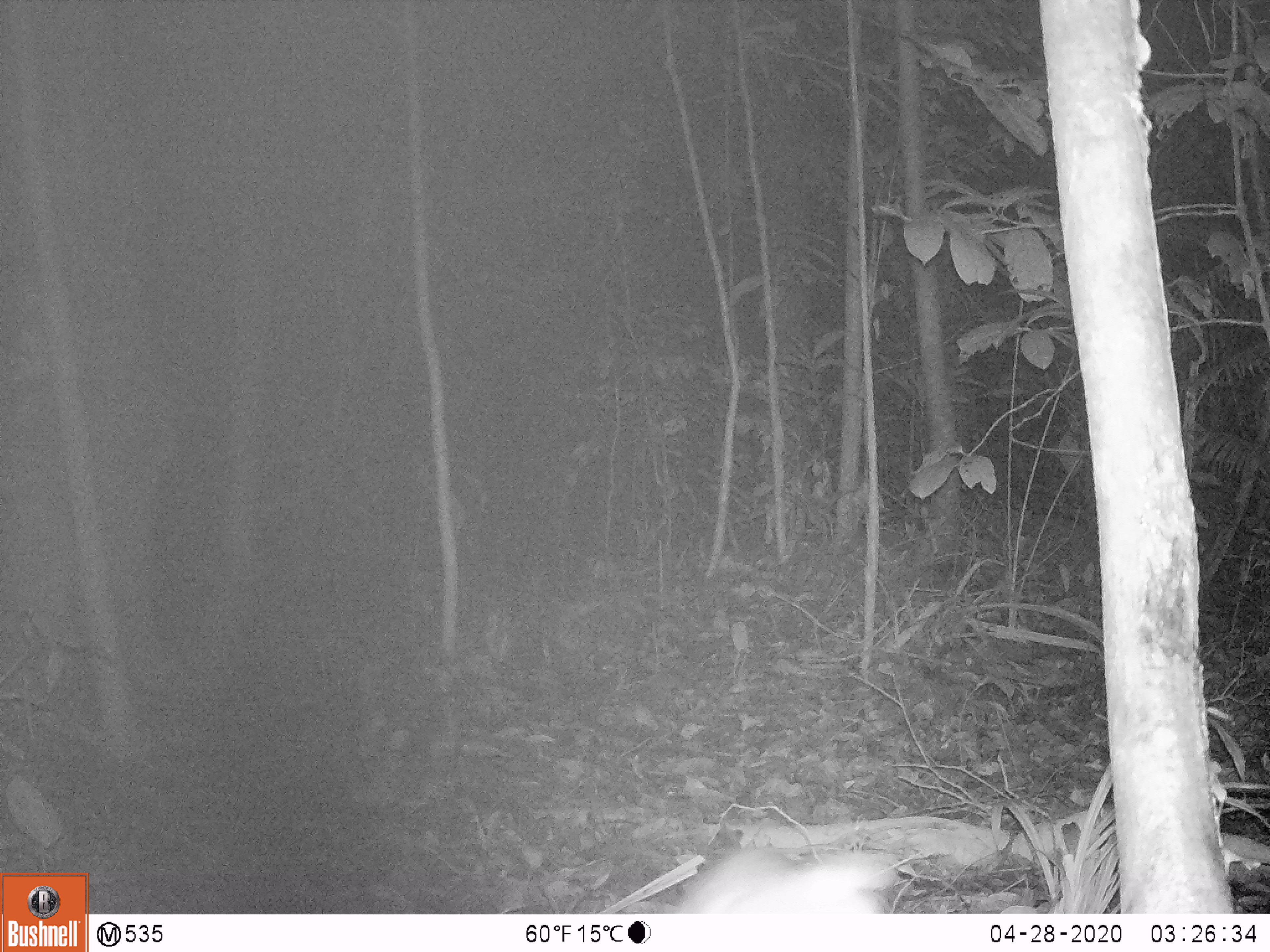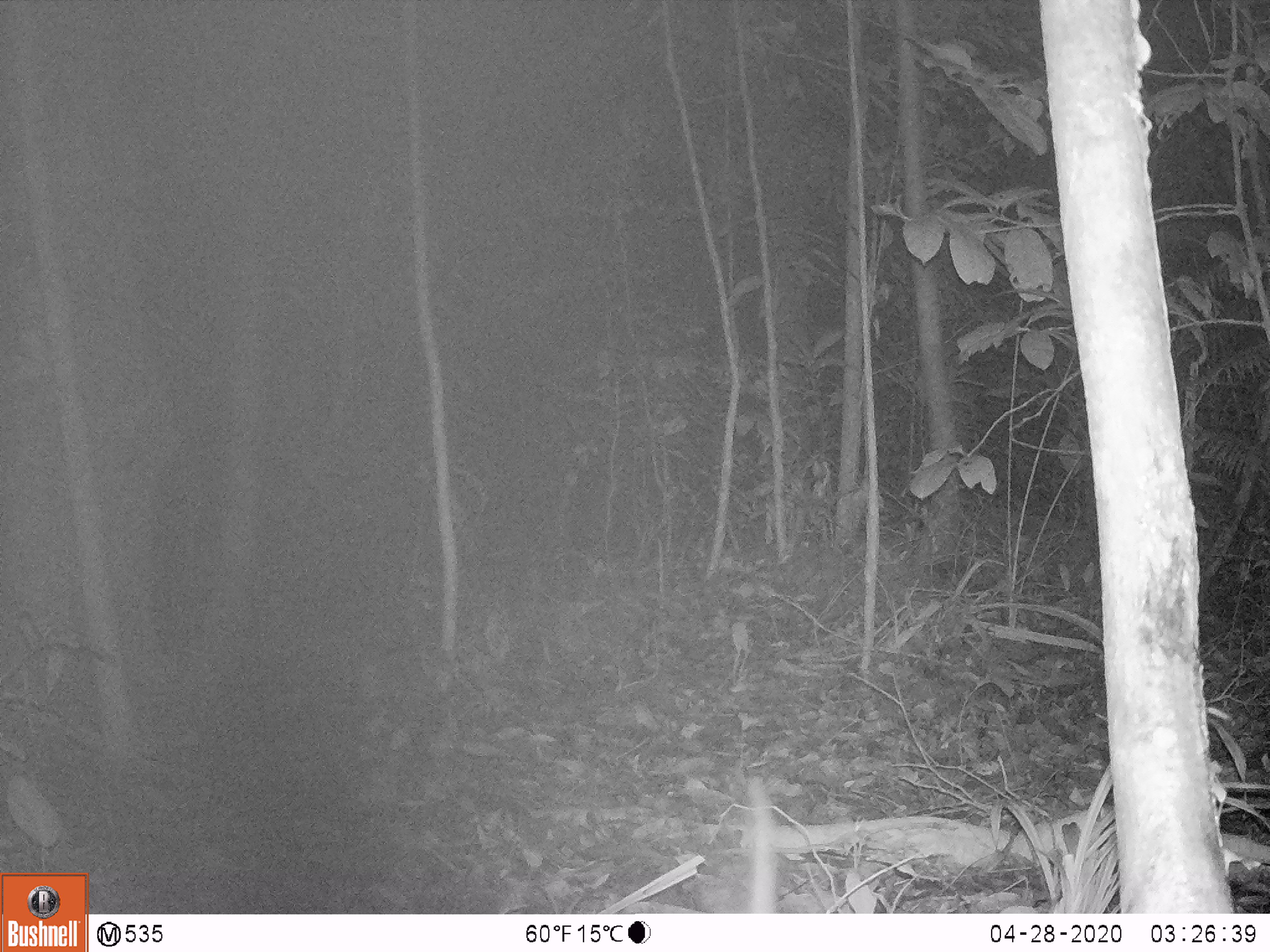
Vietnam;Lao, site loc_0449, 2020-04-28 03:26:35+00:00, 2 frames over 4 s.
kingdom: Animalia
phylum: Chordata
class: Mammalia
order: Rodentia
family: Muridae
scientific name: Muridae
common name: old-world mice and rats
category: unidentified murid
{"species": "unidentified murid (old-world mice and rats) (Muridae)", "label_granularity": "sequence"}